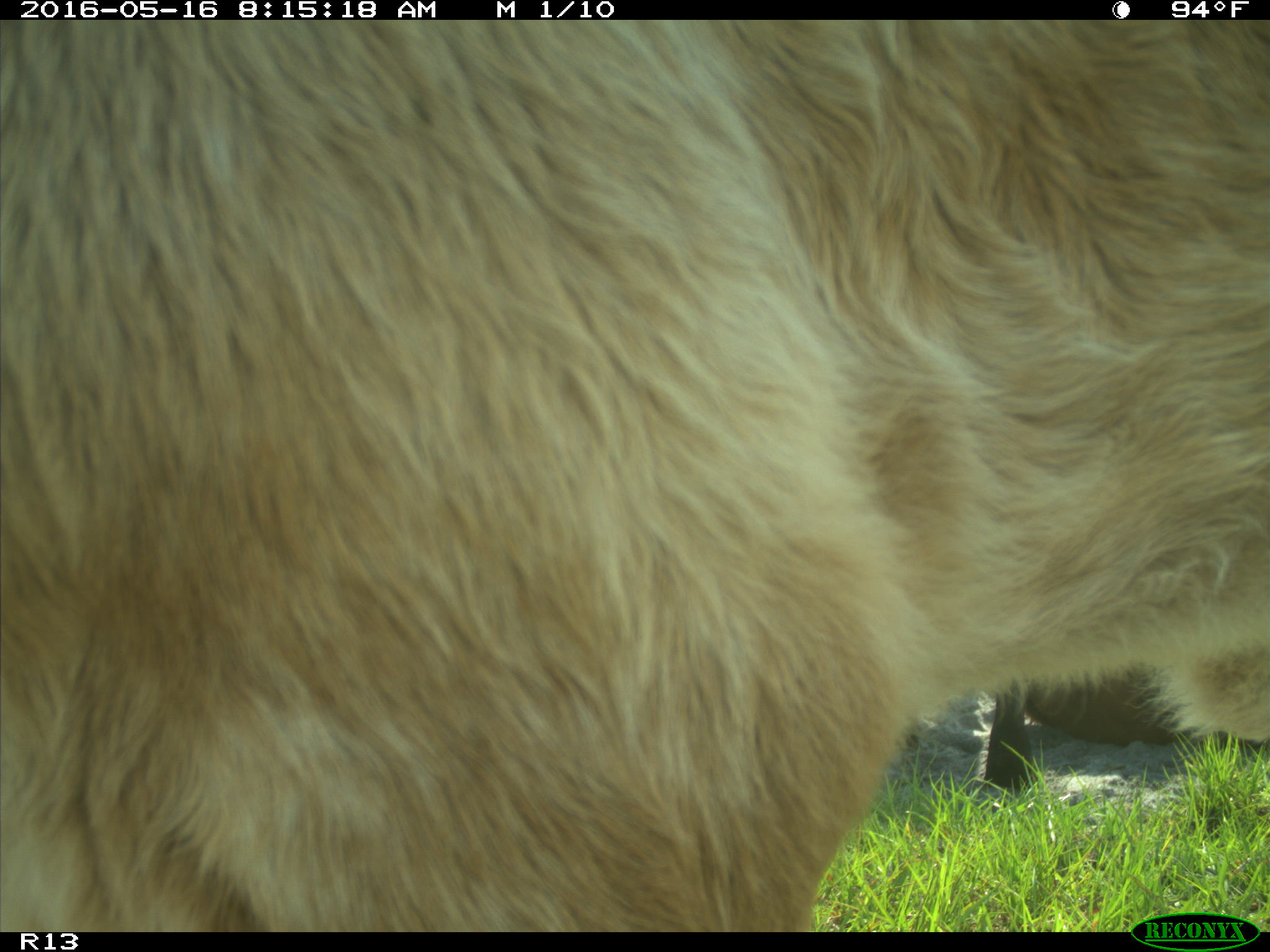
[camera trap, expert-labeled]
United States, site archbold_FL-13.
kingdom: Animalia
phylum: Chordata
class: Mammalia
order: Artiodactyla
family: Bovidae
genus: Bos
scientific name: Bos taurus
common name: domestic cow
Bos taurus (domestic cow).